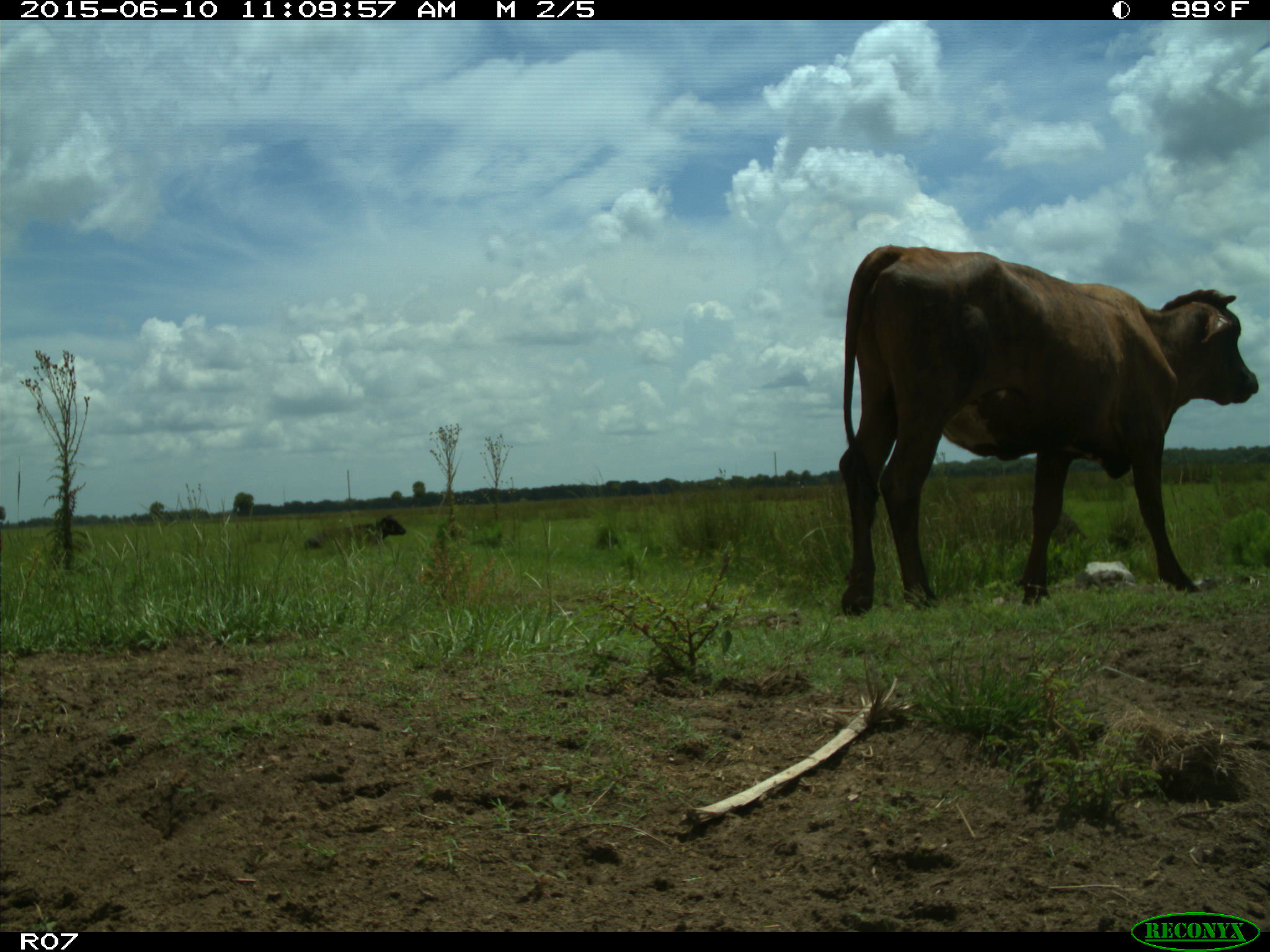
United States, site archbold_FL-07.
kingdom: Animalia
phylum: Chordata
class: Mammalia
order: Artiodactyla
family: Bovidae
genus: Bos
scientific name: Bos taurus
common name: domestic cow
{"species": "Bos taurus (domestic cow)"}